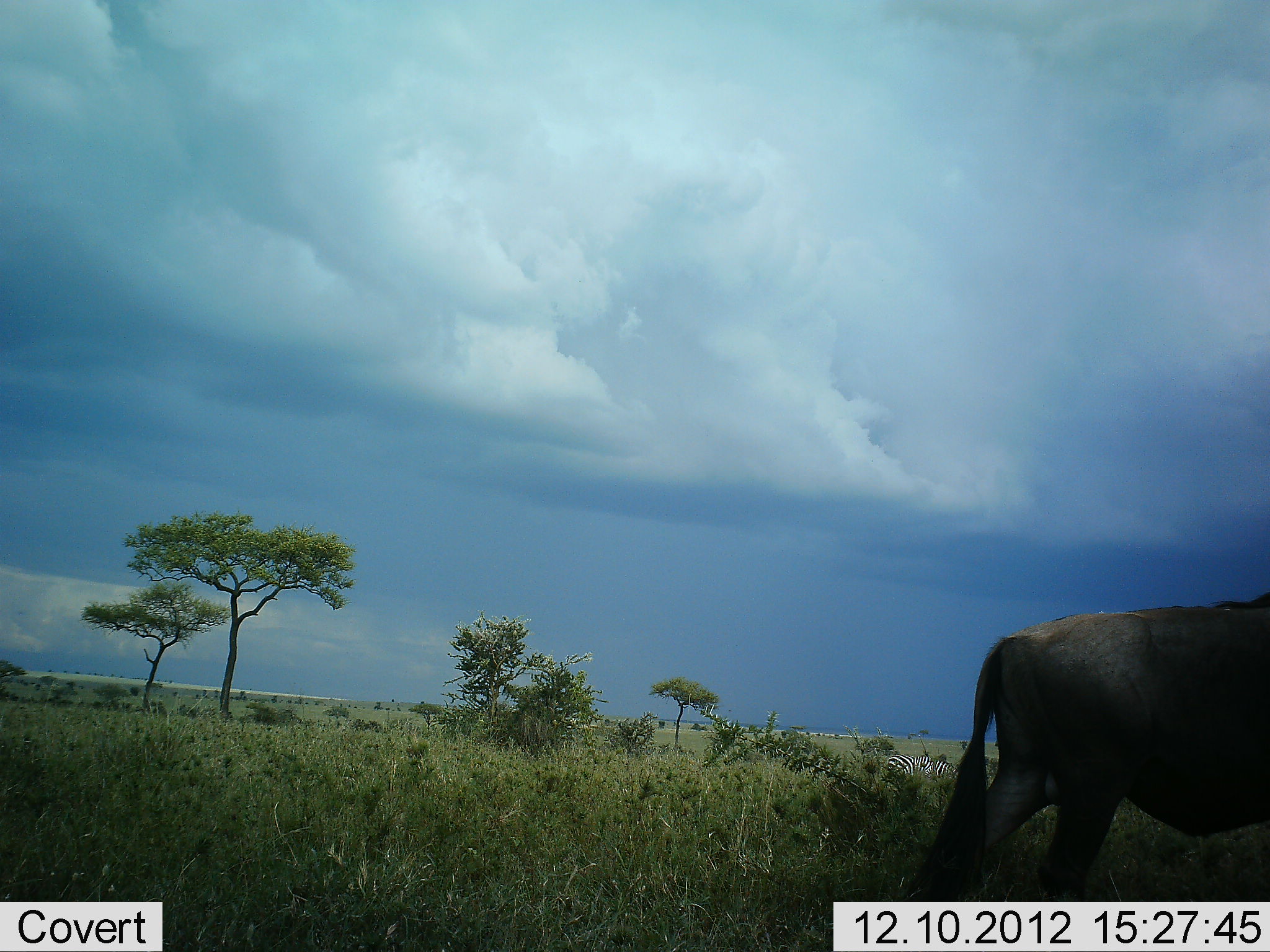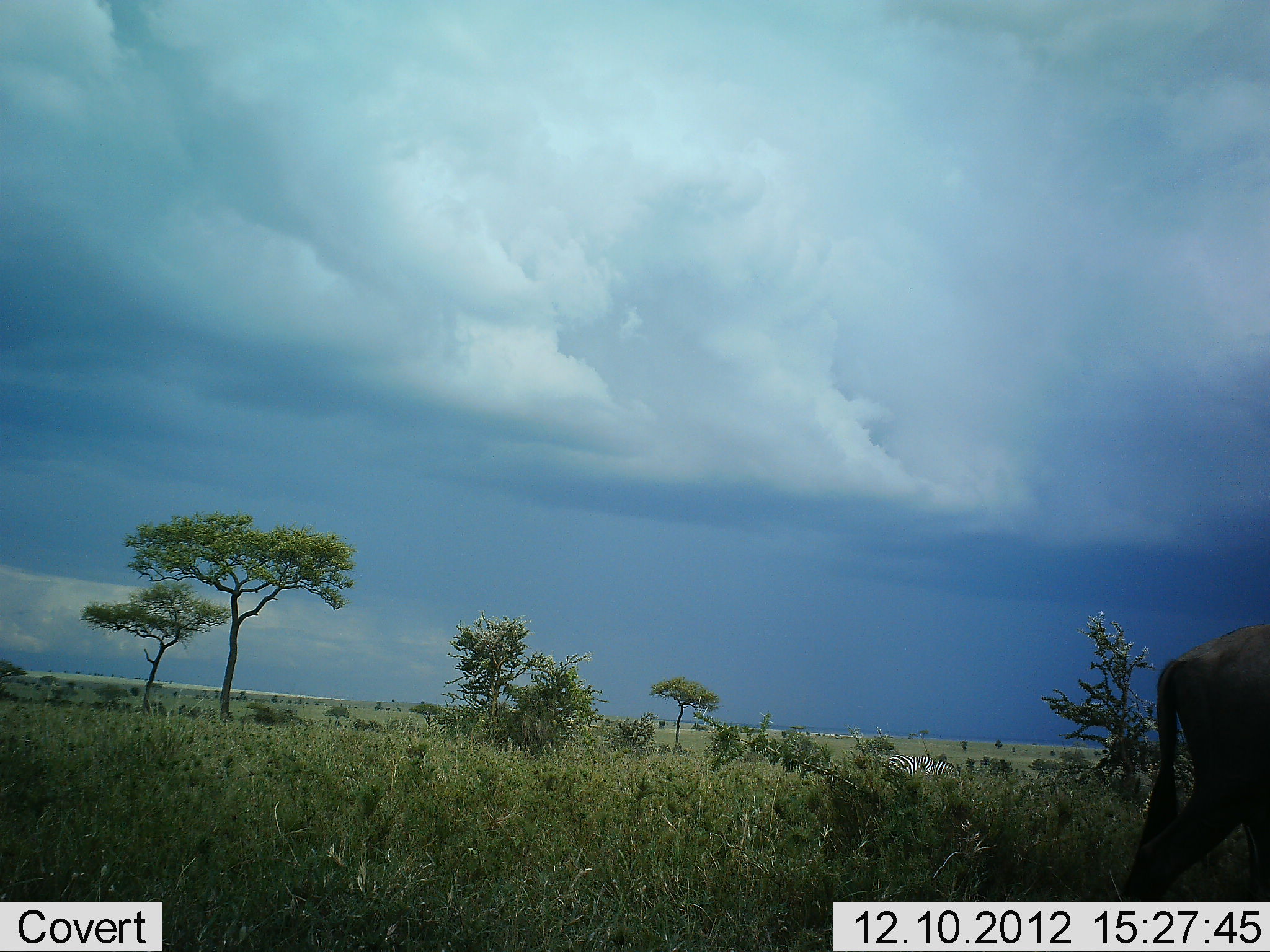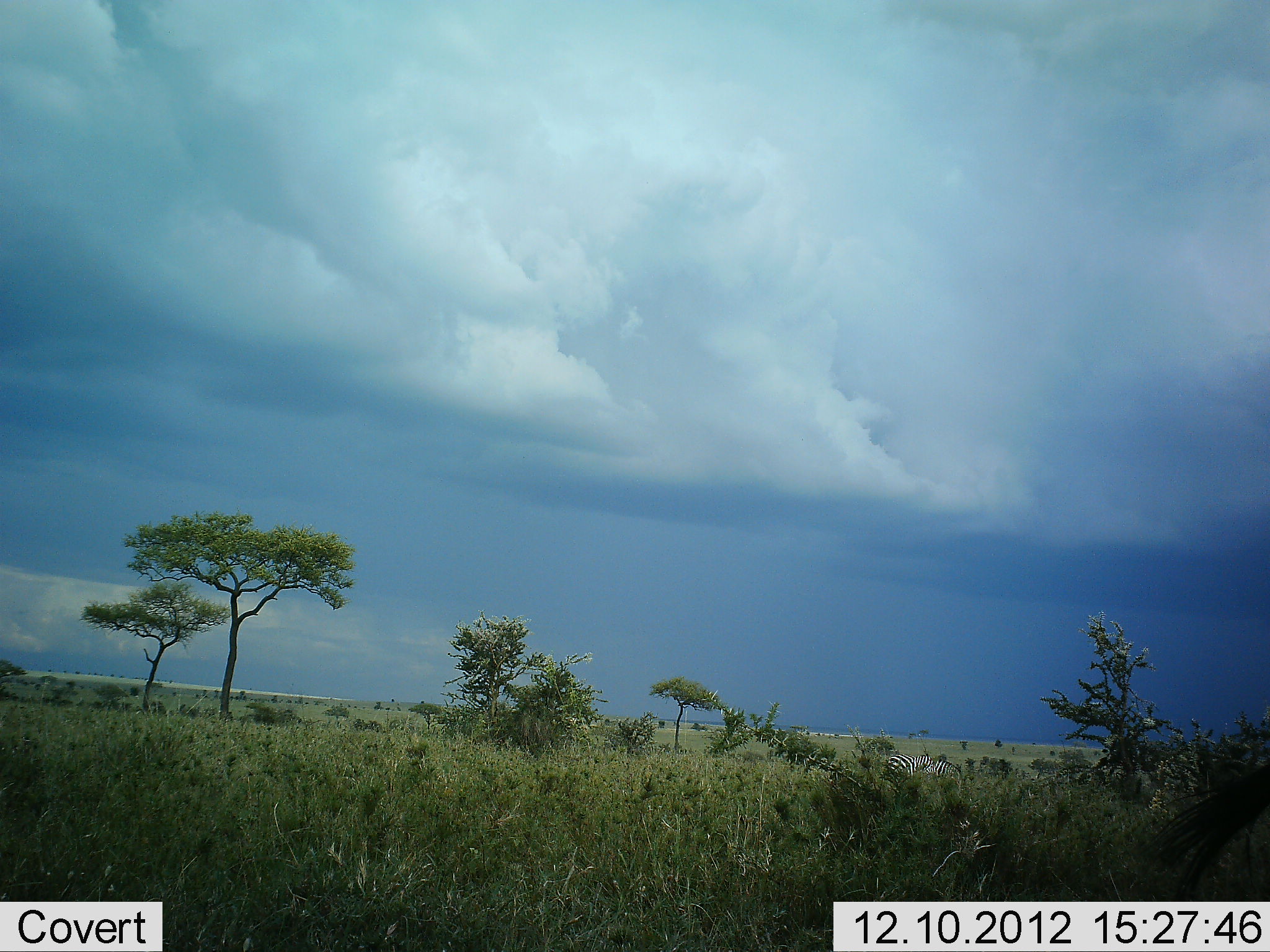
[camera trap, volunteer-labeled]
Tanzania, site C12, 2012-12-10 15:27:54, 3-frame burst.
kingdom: Animalia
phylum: Chordata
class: Mammalia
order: Artiodactyla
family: Bovidae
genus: Connochaetes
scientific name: Connochaetes taurinus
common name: blue wildebeest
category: wildebeest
Wildebeest (blue wildebeest) (Connochaetes taurinus), count 1. Behavior (volunteer vote fractions): standing 6%, resting 0%, moving 94%, interacting 6%. Young present (vote fraction): 0%. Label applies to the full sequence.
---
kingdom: Animalia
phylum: Chordata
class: Mammalia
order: Perissodactyla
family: Equidae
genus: Equus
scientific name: Equus quagga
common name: plains zebra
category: zebra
Zebra (plains zebra) (Equus quagga), count 1. Behavior (volunteer vote fractions): standing 75%, resting 0%, moving 0%, interacting 0%. Young present (vote fraction): 0%. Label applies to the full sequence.